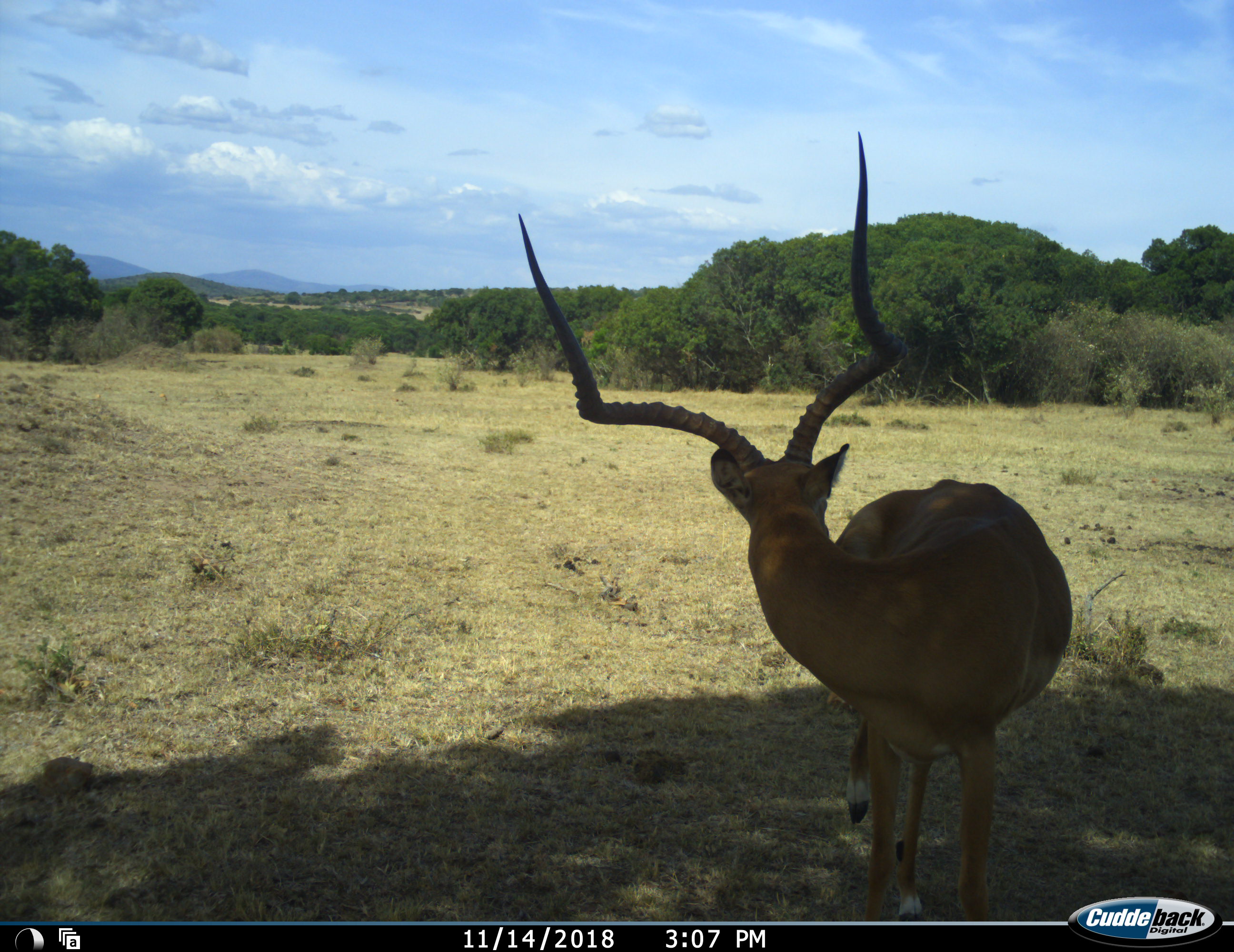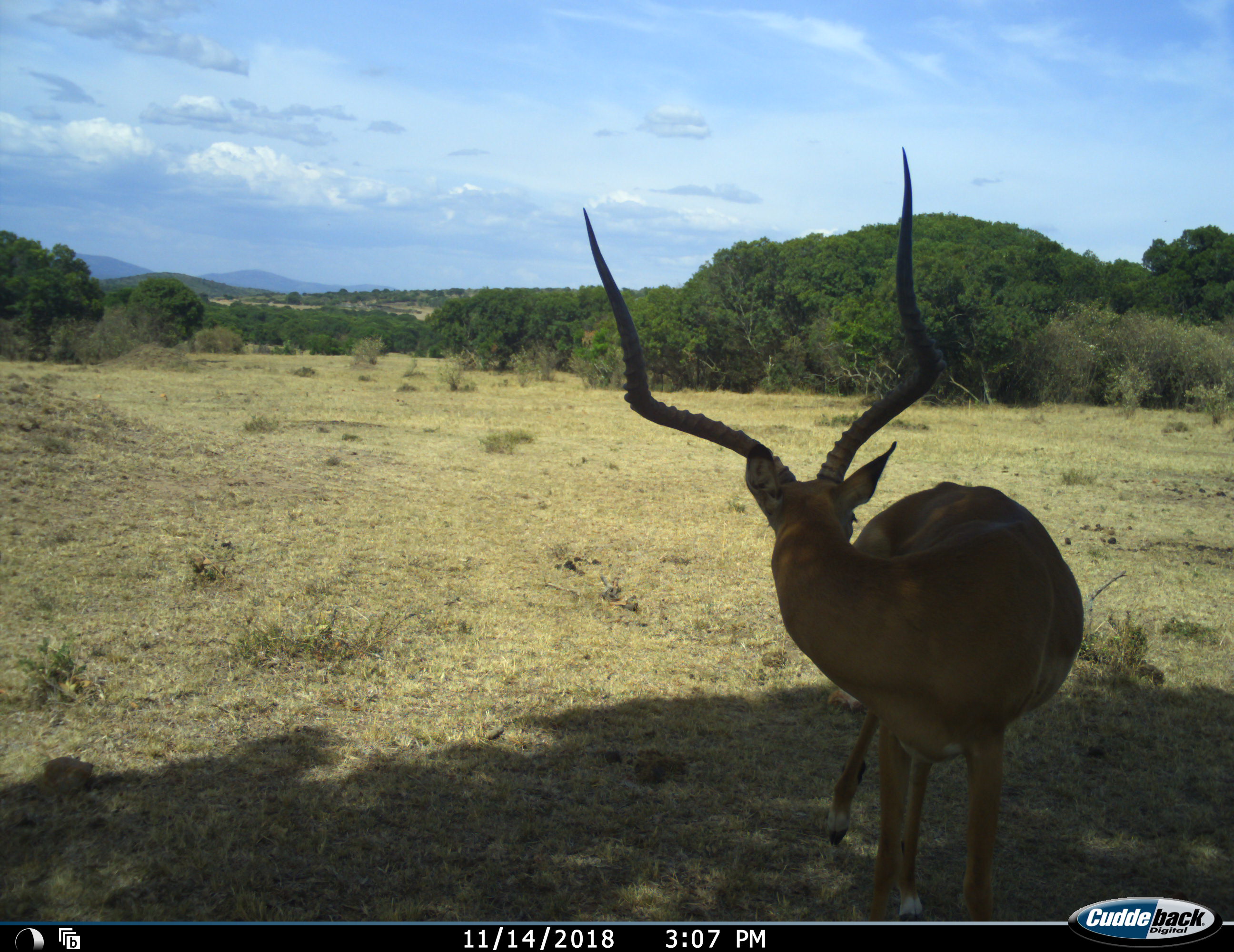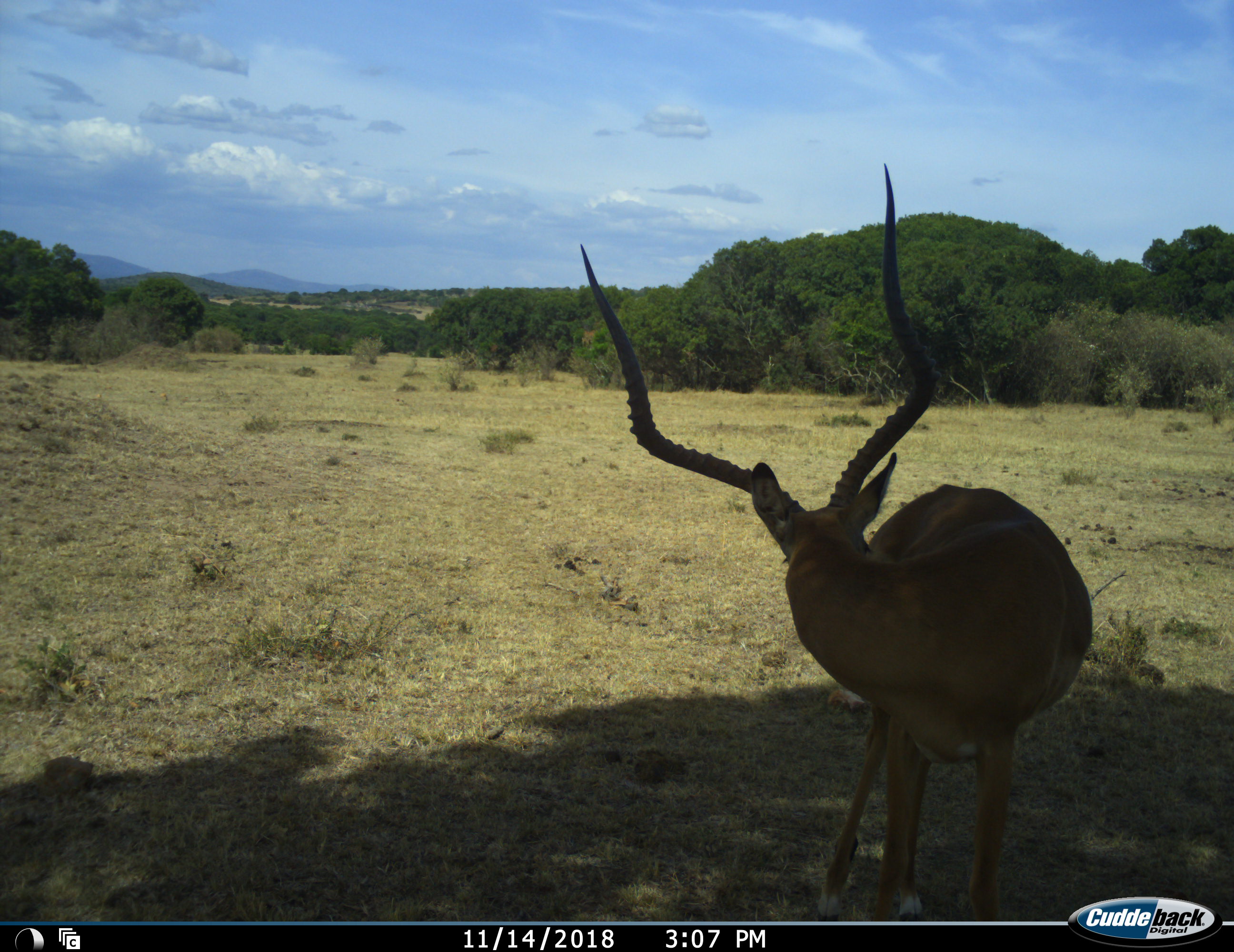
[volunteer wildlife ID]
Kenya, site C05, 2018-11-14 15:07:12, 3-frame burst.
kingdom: Animalia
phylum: Chordata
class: Mammalia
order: Artiodactyla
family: Bovidae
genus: Aepyceros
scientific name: Aepyceros melampus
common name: impala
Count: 1.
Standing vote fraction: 100%.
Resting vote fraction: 0%.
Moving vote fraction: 0%.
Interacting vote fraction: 11%.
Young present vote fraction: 0%.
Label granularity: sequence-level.